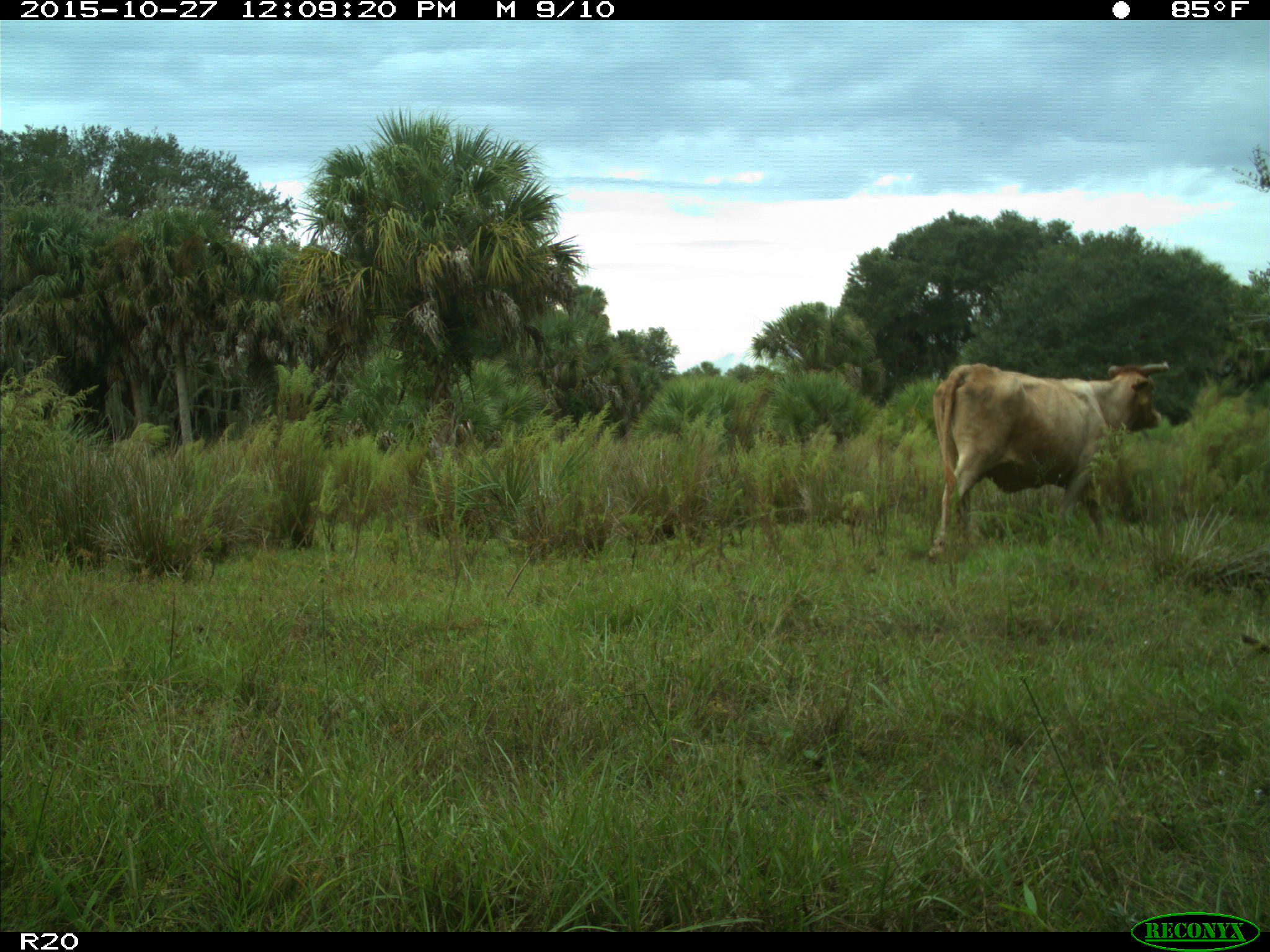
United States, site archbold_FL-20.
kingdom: Animalia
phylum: Chordata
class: Mammalia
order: Artiodactyla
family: Bovidae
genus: Bos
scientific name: Bos taurus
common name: domestic cow